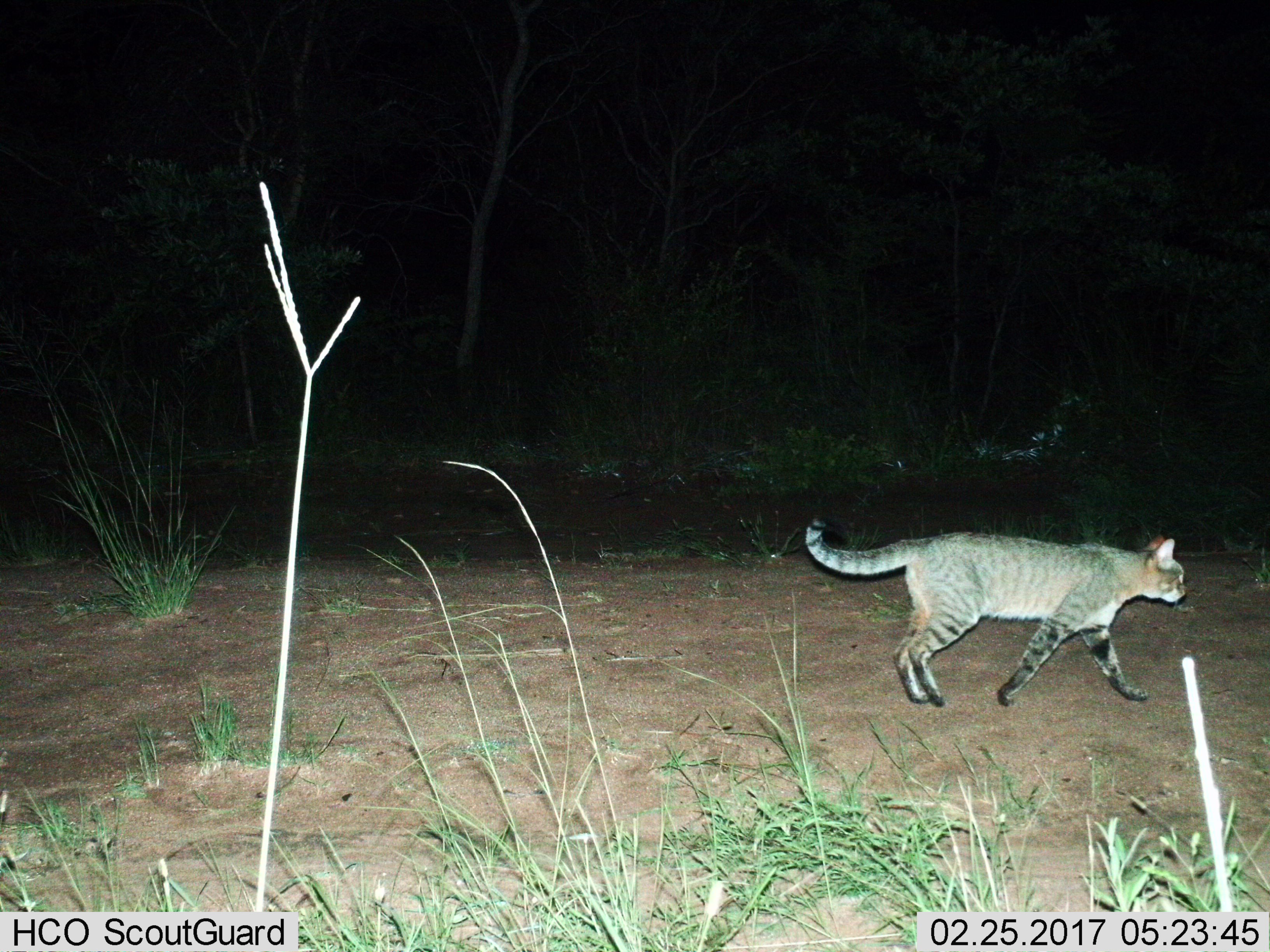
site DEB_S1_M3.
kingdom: Animalia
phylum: Chordata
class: Mammalia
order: Carnivora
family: Felidae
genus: Felis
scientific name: Felis lybica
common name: african wild cat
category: africanwildcat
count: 1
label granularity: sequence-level